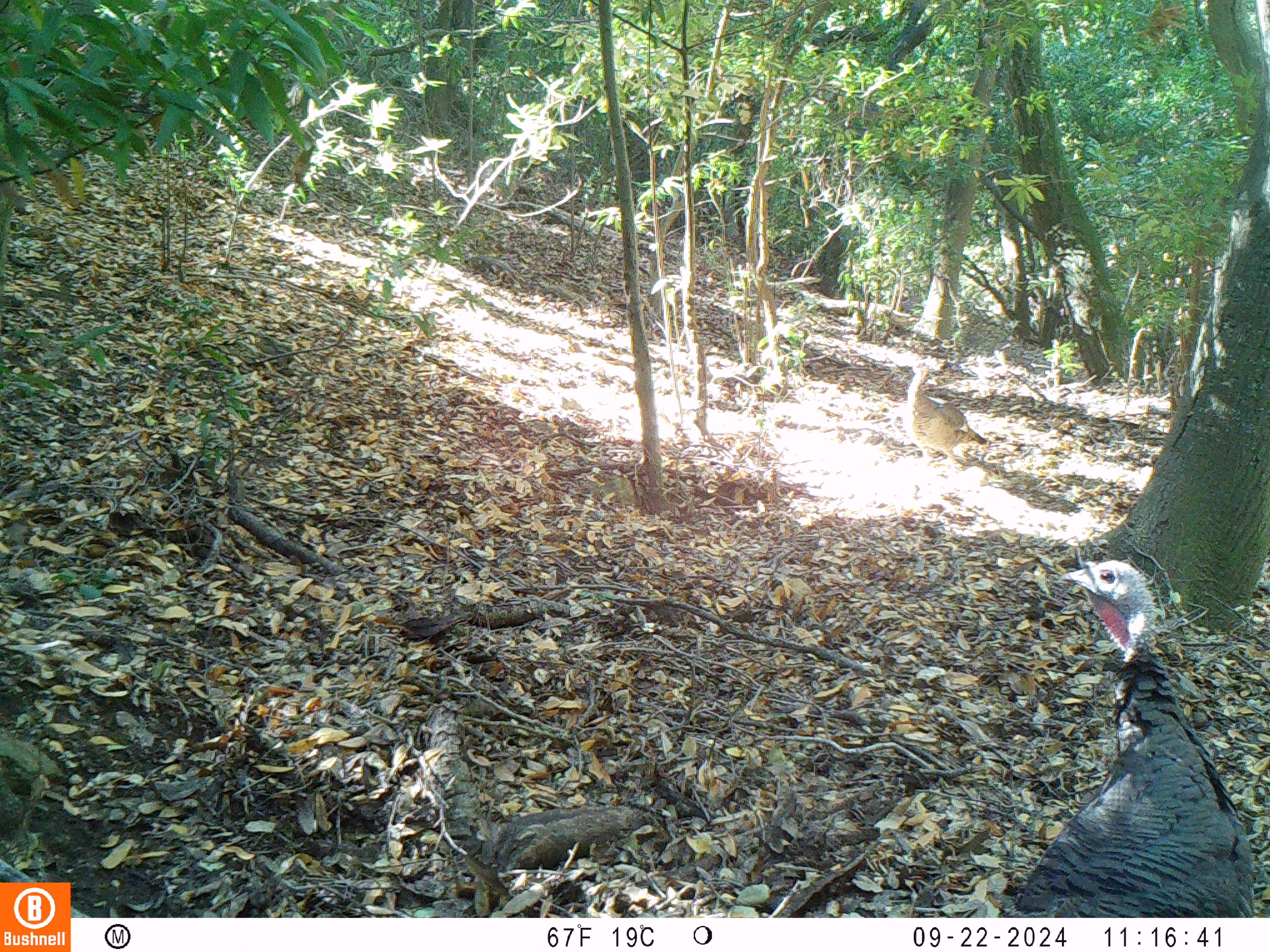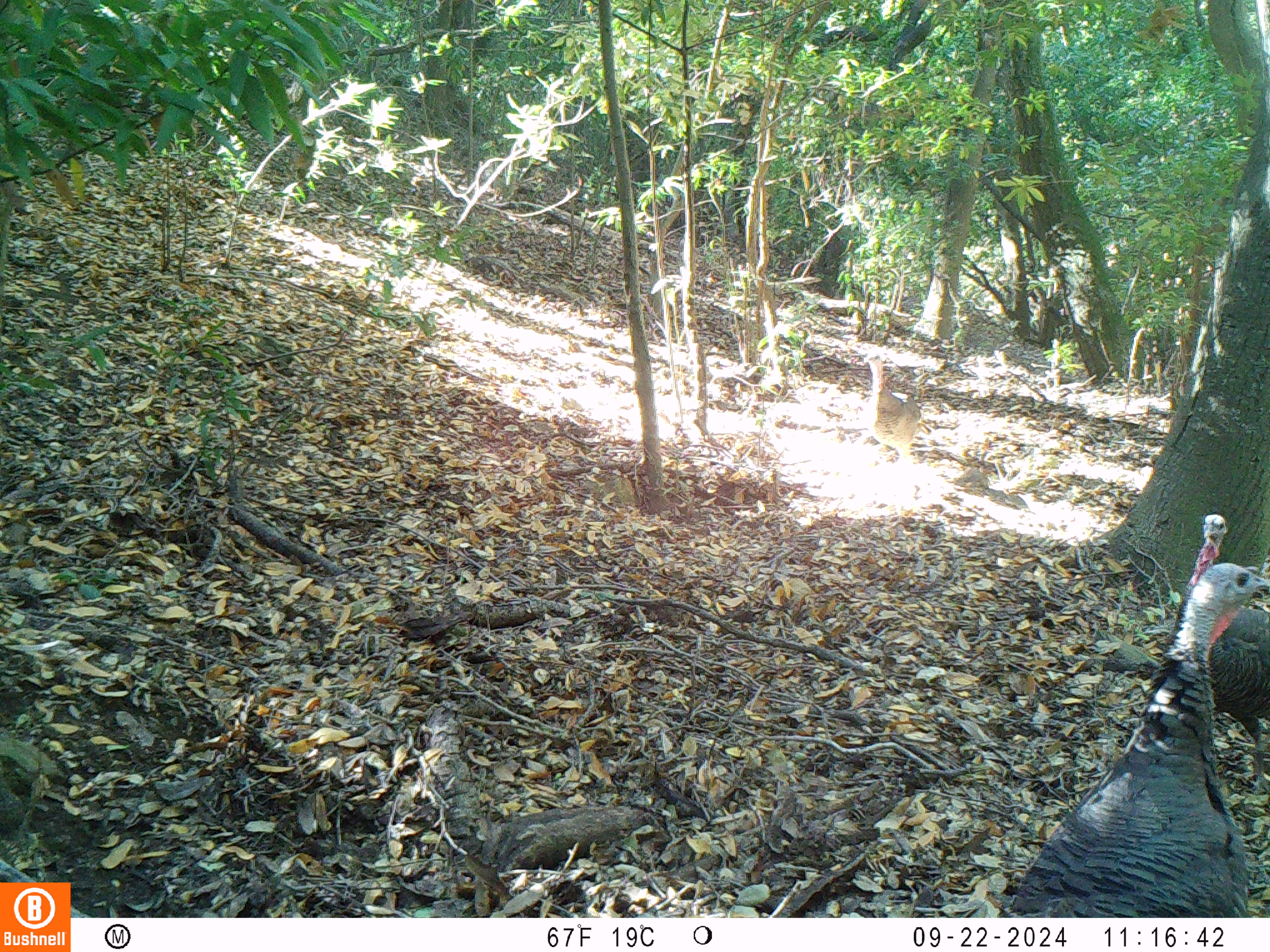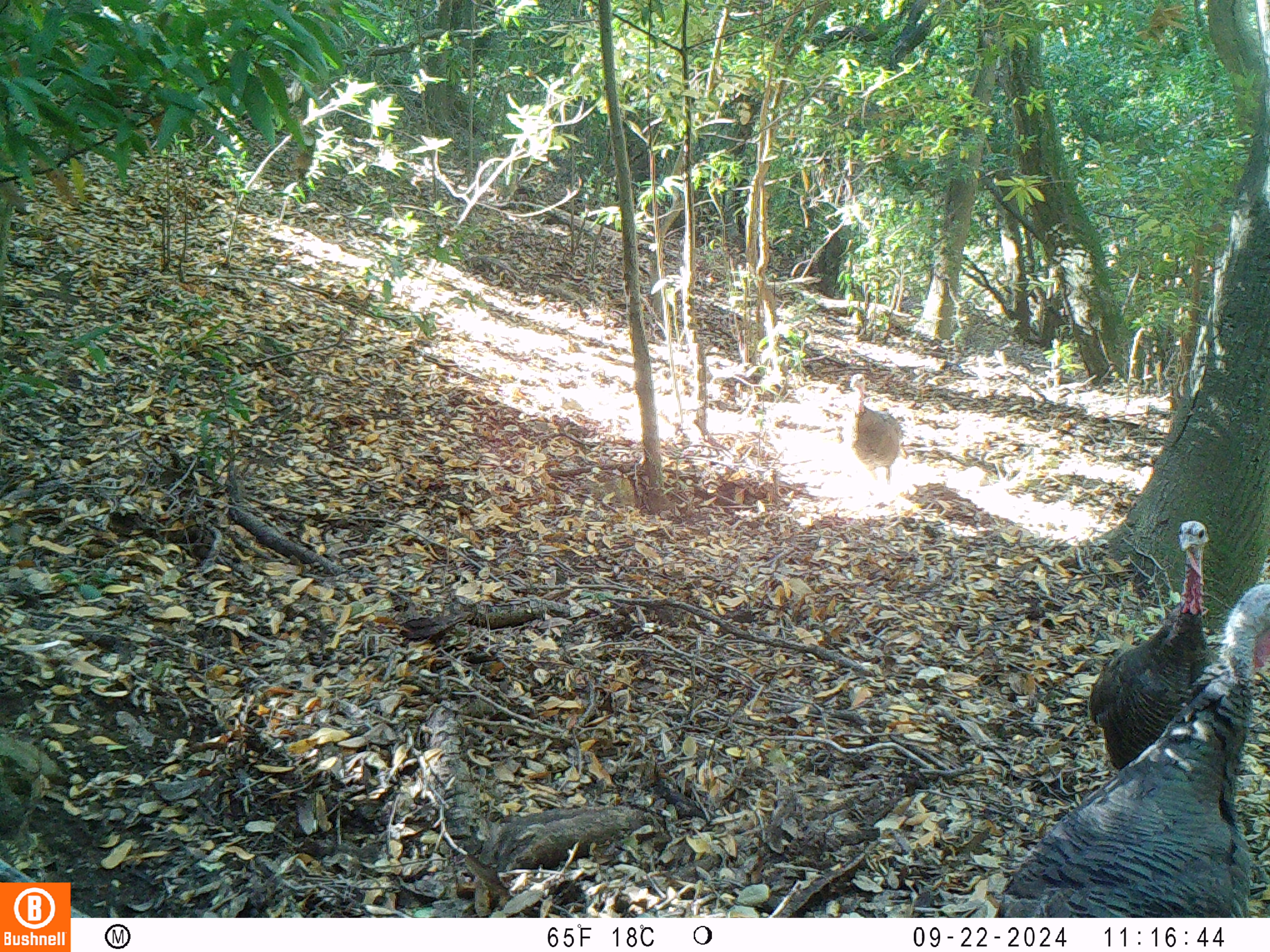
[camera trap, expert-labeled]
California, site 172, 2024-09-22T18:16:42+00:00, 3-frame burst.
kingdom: Animalia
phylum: Chordata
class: Aves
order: Galliformes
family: Phasianidae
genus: Meleagris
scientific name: Meleagris gallopavo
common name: turkey